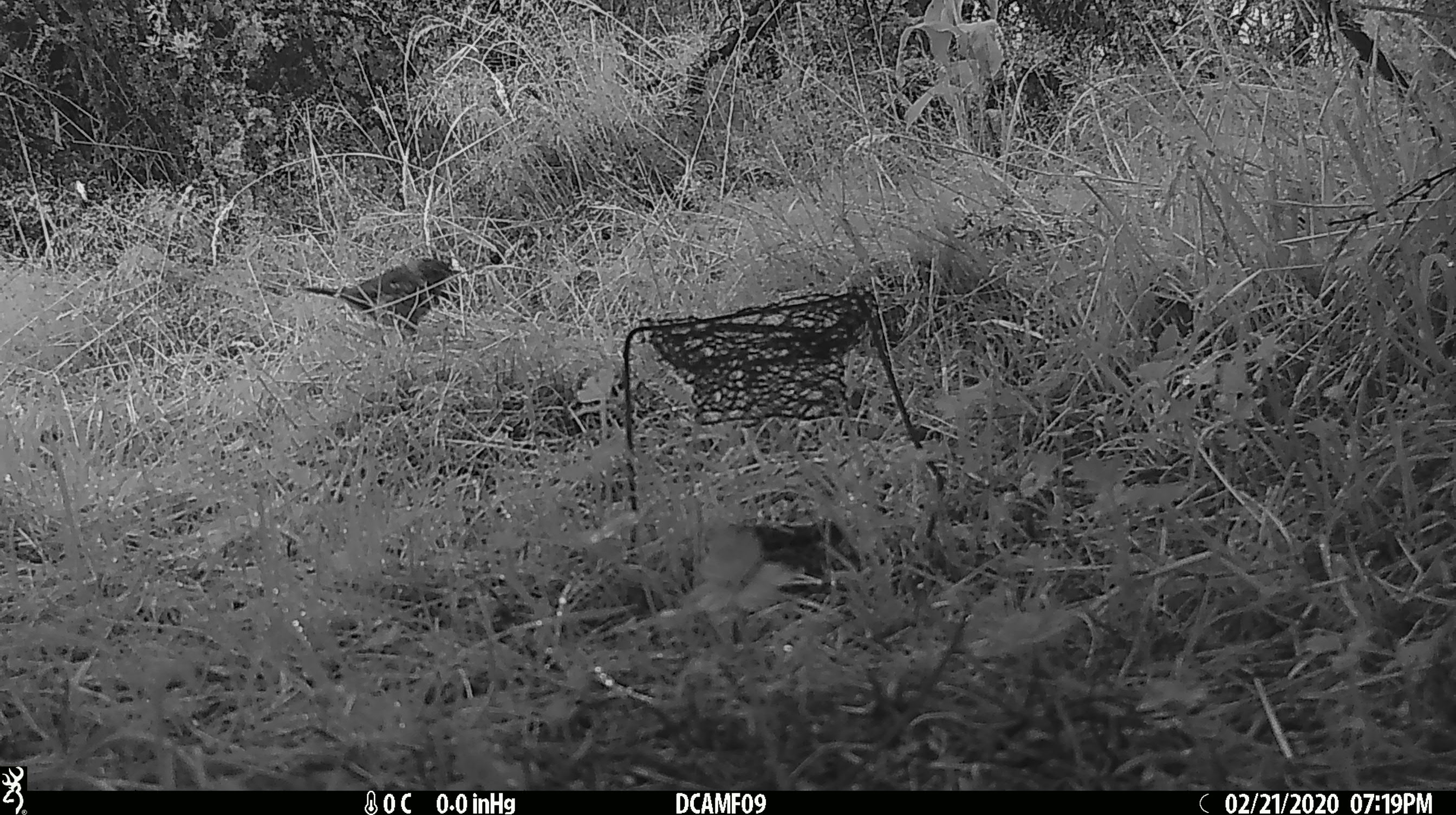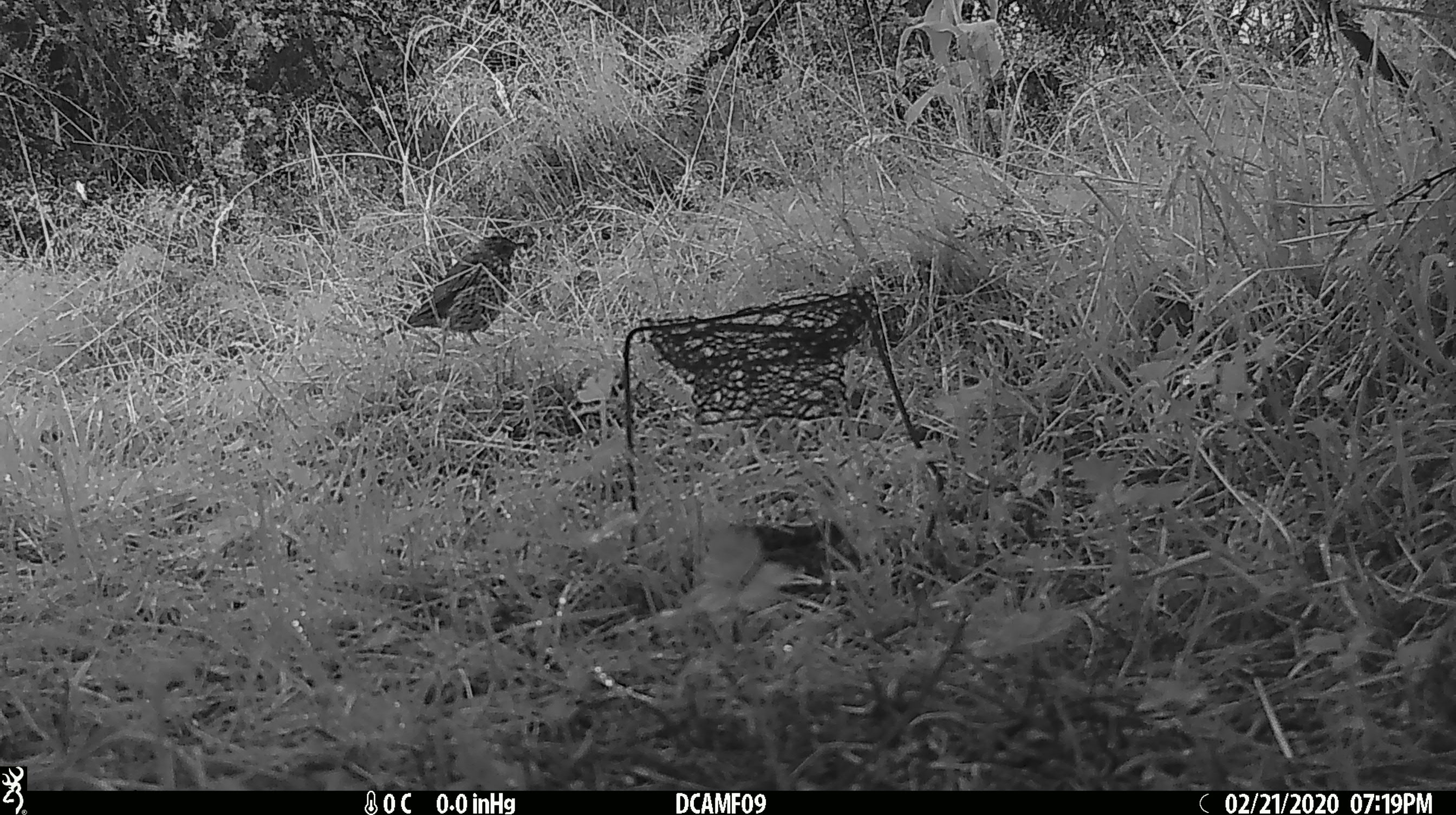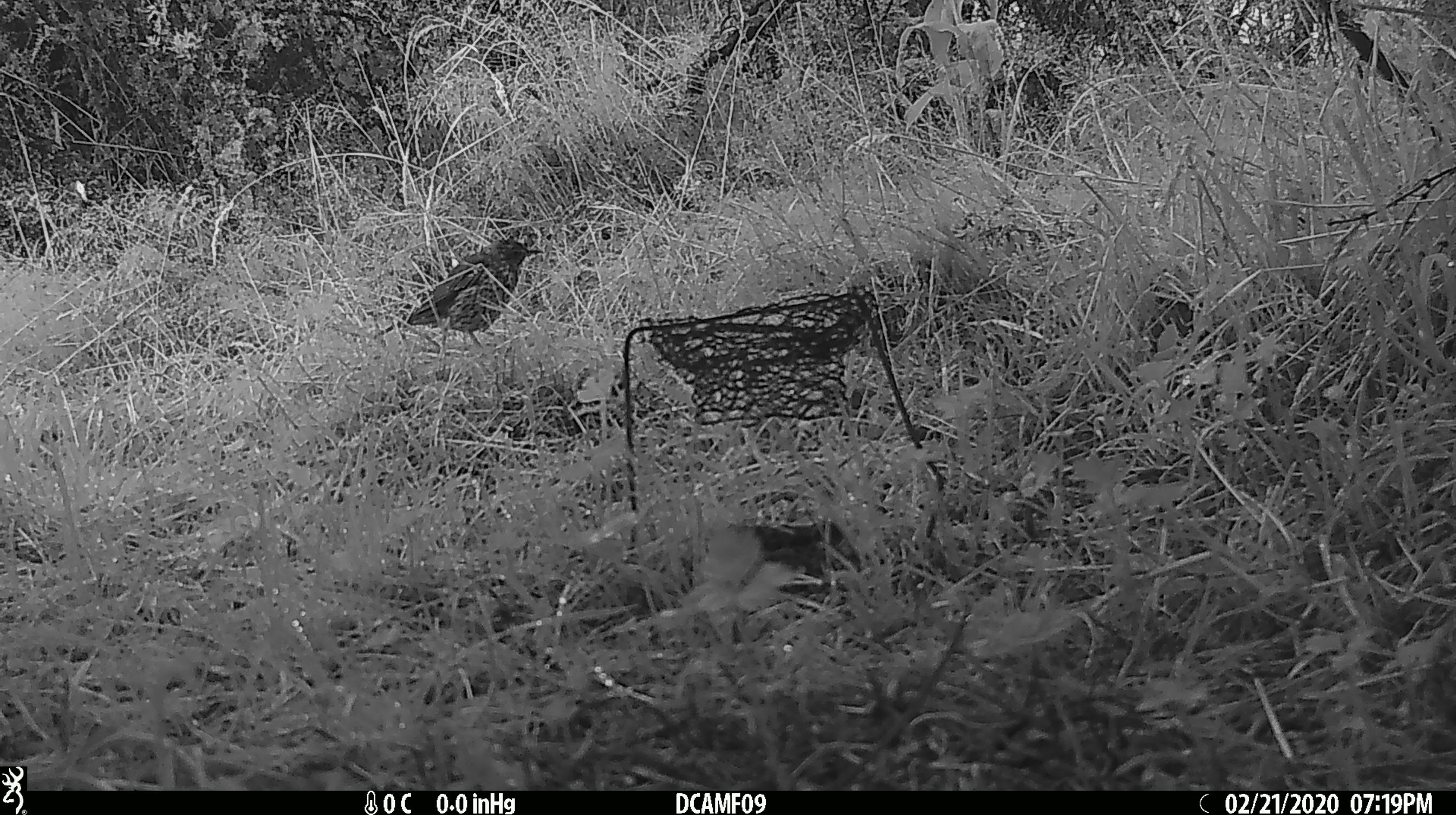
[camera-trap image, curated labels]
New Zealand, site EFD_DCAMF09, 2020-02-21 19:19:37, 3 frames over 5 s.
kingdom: Animalia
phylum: Chordata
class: Aves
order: Passeriformes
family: Turdidae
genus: Turdus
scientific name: Turdus philomelos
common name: song thrush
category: thrush